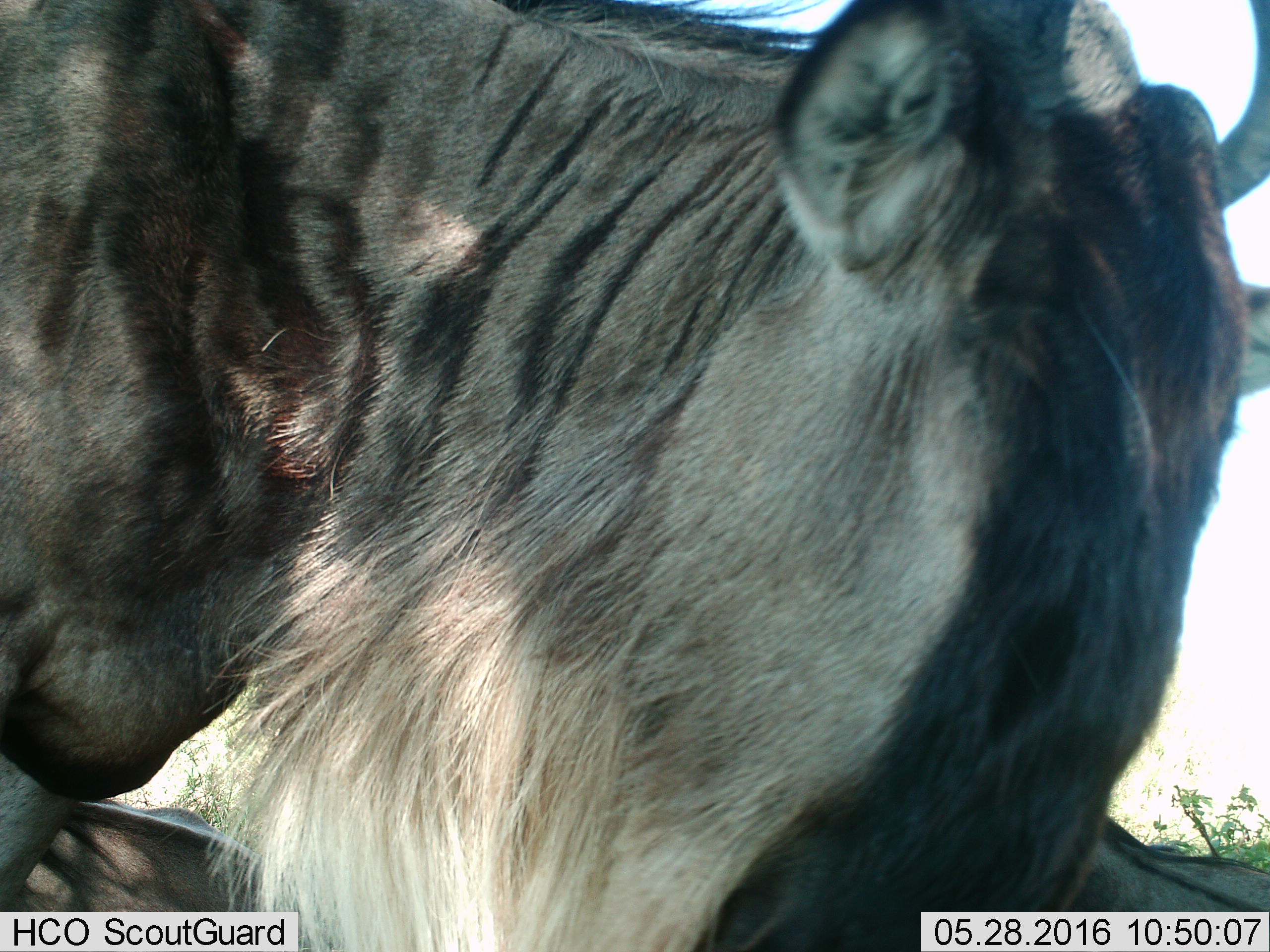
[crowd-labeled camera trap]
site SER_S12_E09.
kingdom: Animalia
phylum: Chordata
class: Mammalia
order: Artiodactyla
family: Bovidae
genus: Connochaetes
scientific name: Connochaetes taurinus taurinus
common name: blue wildebeest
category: wildebeestblue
Wildebeestblue (blue wildebeest) (Connochaetes taurinus taurinus), count 1. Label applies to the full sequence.